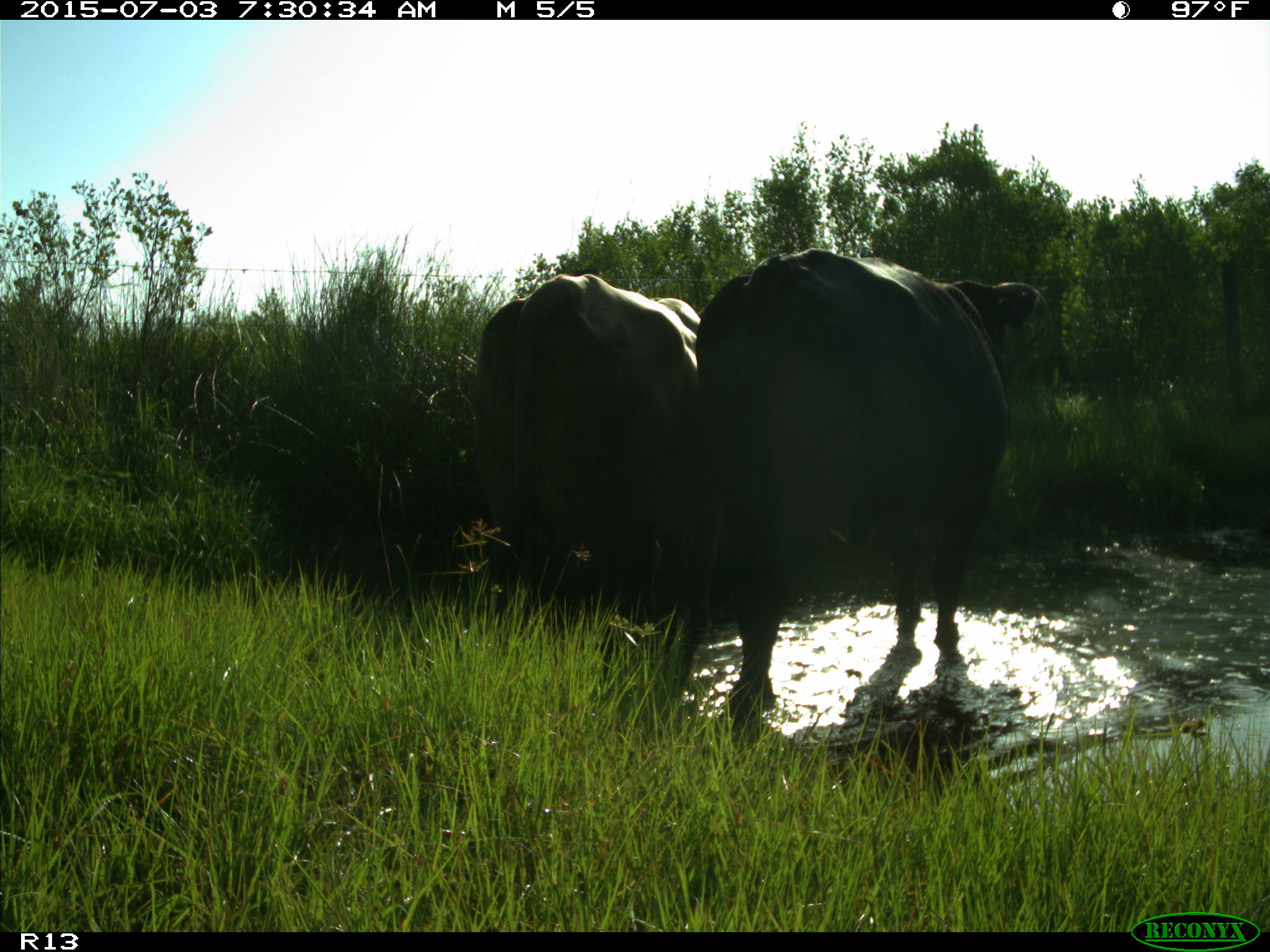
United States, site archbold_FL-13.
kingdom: Animalia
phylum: Chordata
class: Mammalia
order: Artiodactyla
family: Bovidae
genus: Bos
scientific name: Bos taurus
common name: domestic cow